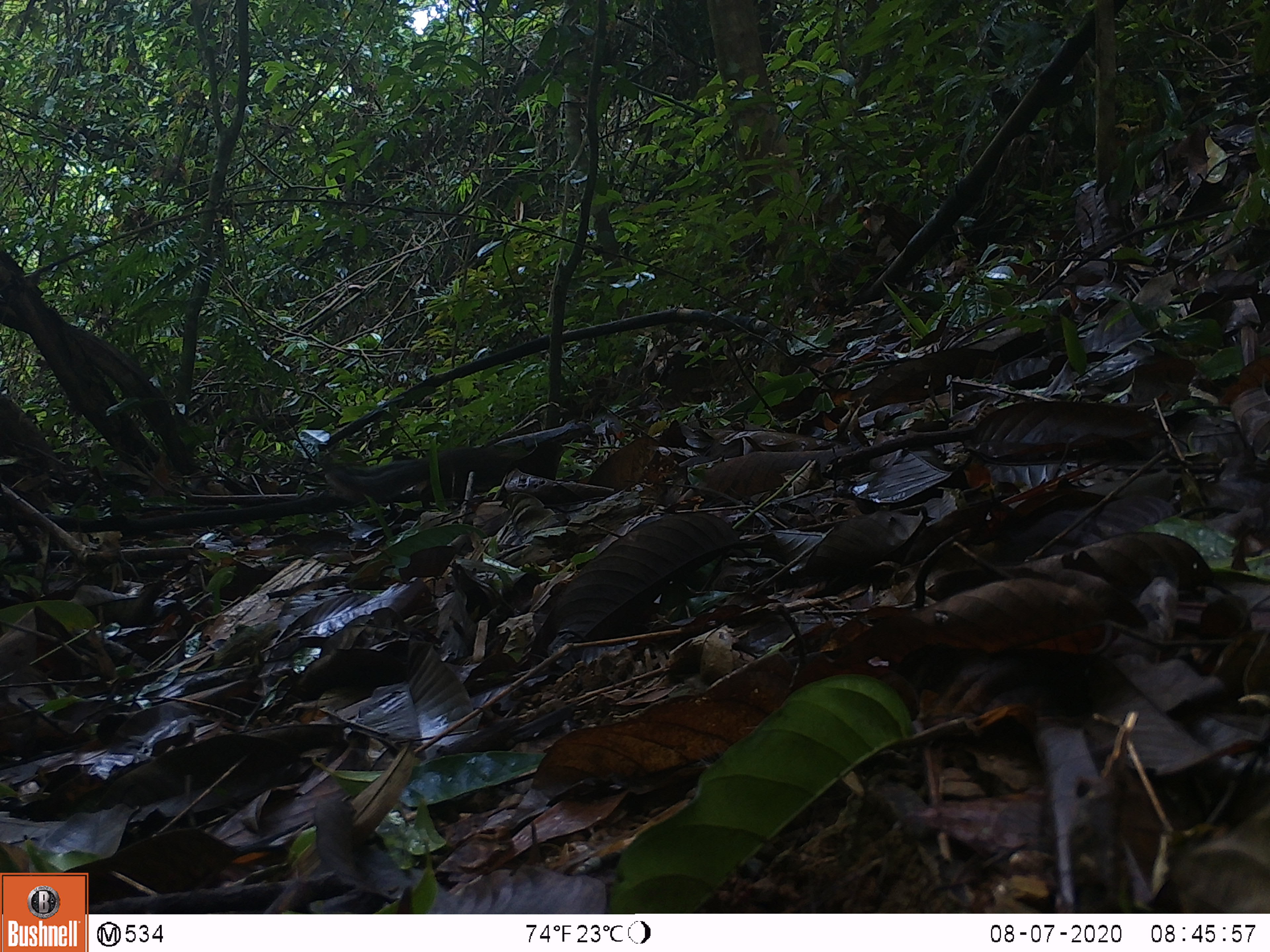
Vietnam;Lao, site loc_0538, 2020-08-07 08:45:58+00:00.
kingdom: Animalia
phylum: Chordata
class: Mammalia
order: Rodentia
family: Sciuridae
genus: Dremomys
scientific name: Dremomys rufigenis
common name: red-cheeked squirrel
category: red cheeked squirrel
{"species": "red cheeked squirrel (red-cheeked squirrel) (Dremomys rufigenis)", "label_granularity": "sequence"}